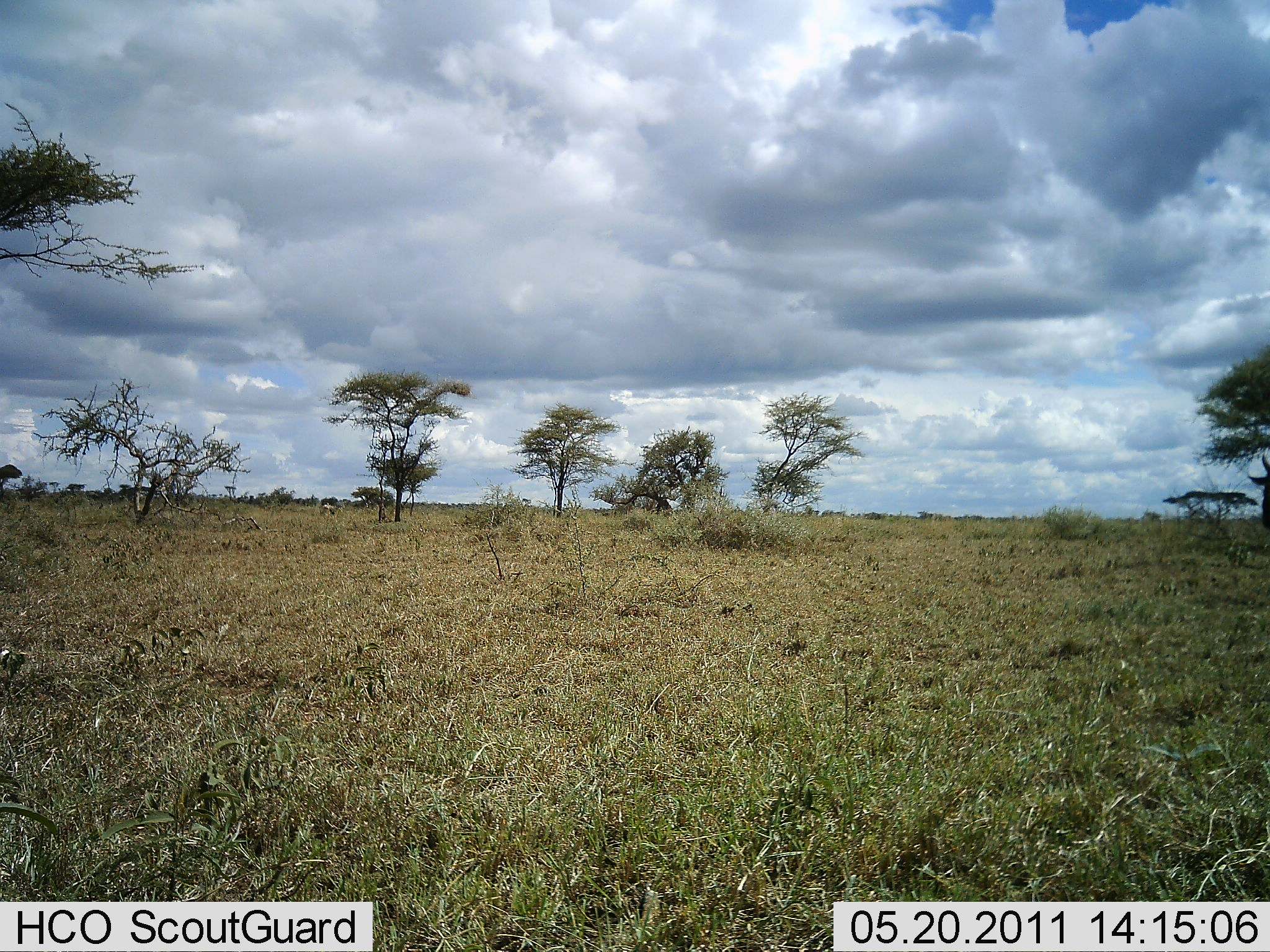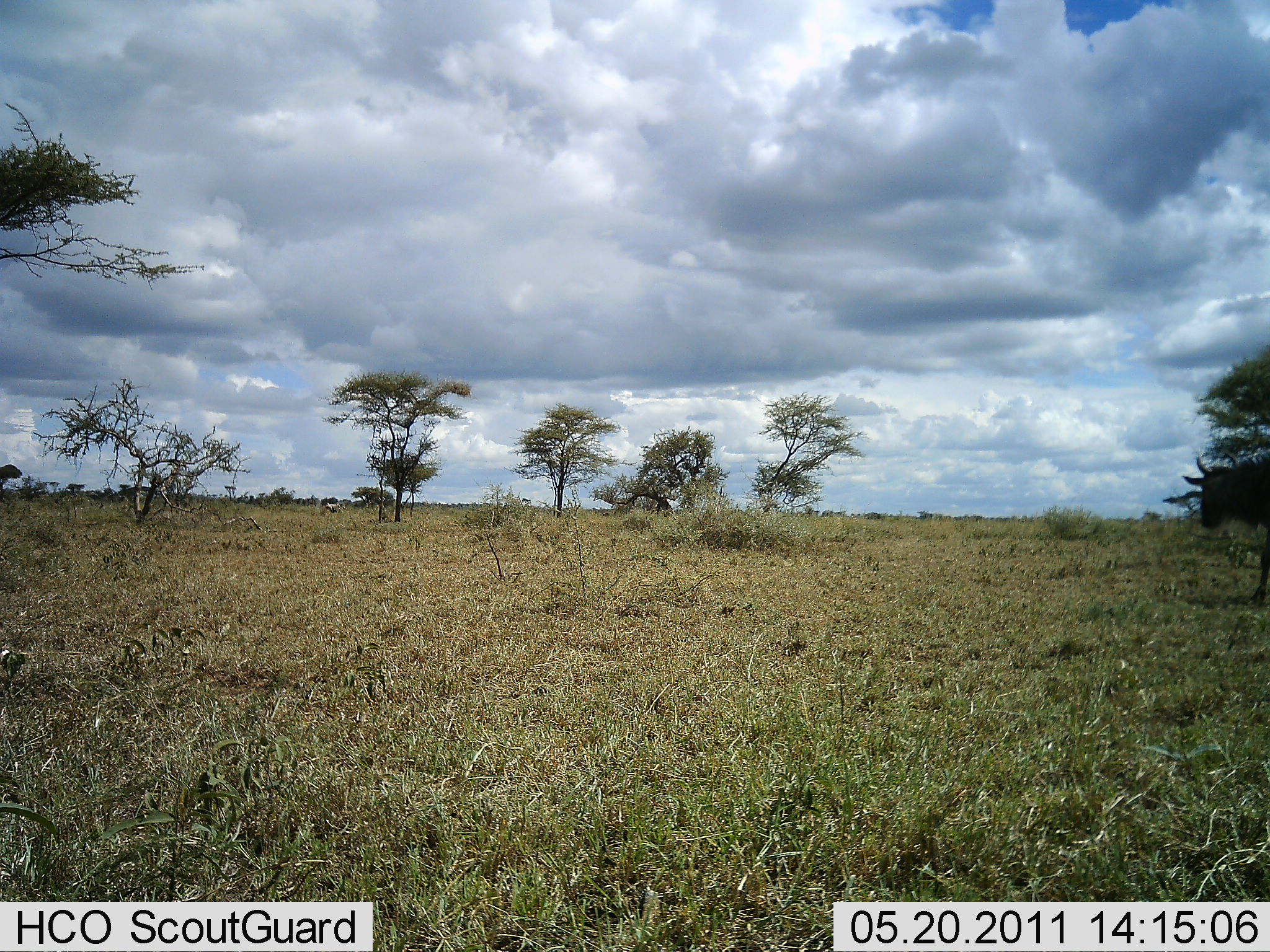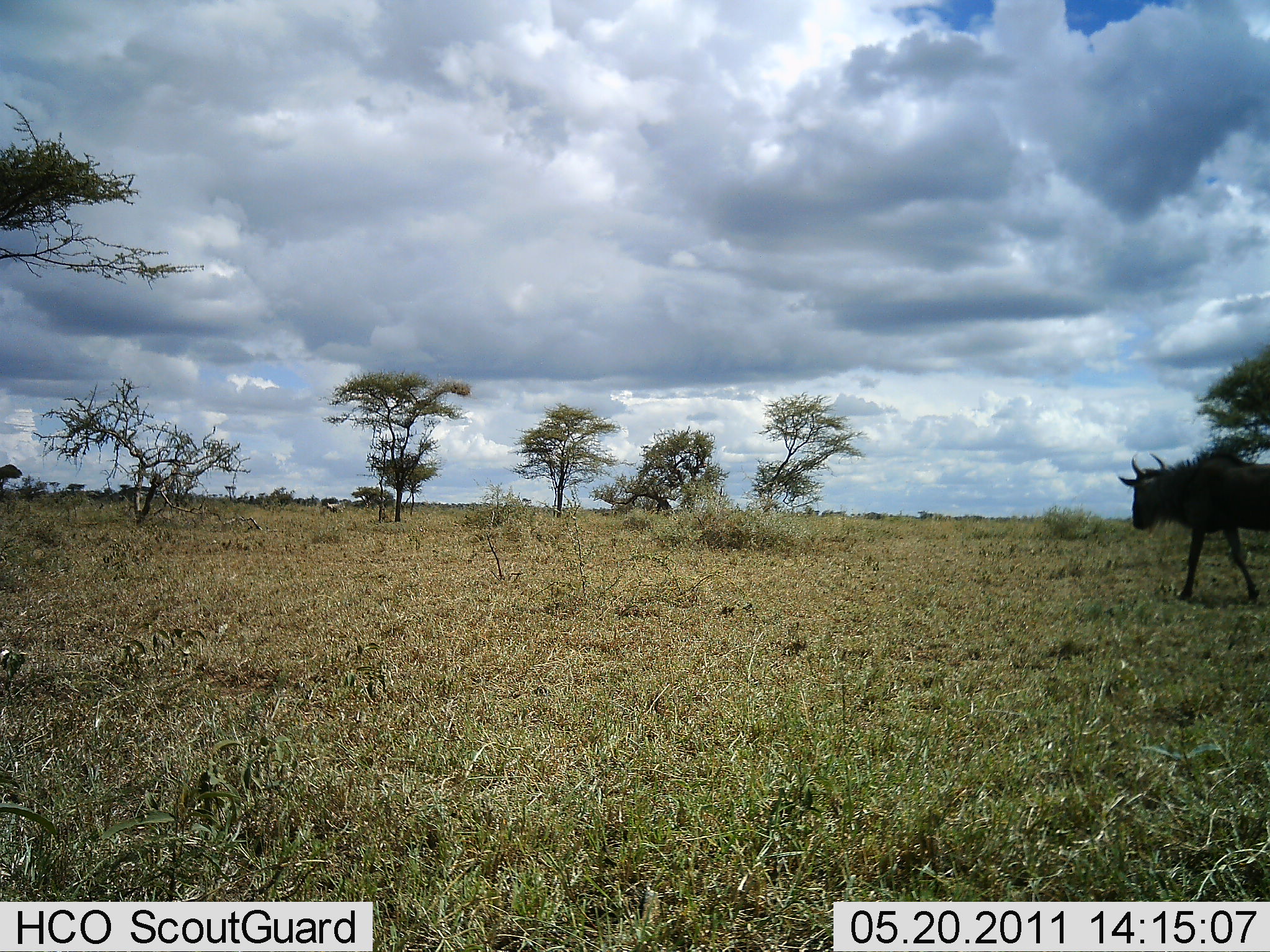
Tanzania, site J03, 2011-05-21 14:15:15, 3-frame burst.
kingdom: Animalia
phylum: Chordata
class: Mammalia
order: Artiodactyla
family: Bovidae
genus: Connochaetes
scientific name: Connochaetes taurinus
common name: blue wildebeest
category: wildebeest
Wildebeest (blue wildebeest) (Connochaetes taurinus), count 1. Behavior (volunteer vote fractions): standing 0%, resting 0%, moving 100%, interacting 0%. Young present (vote fraction): 0%. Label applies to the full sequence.